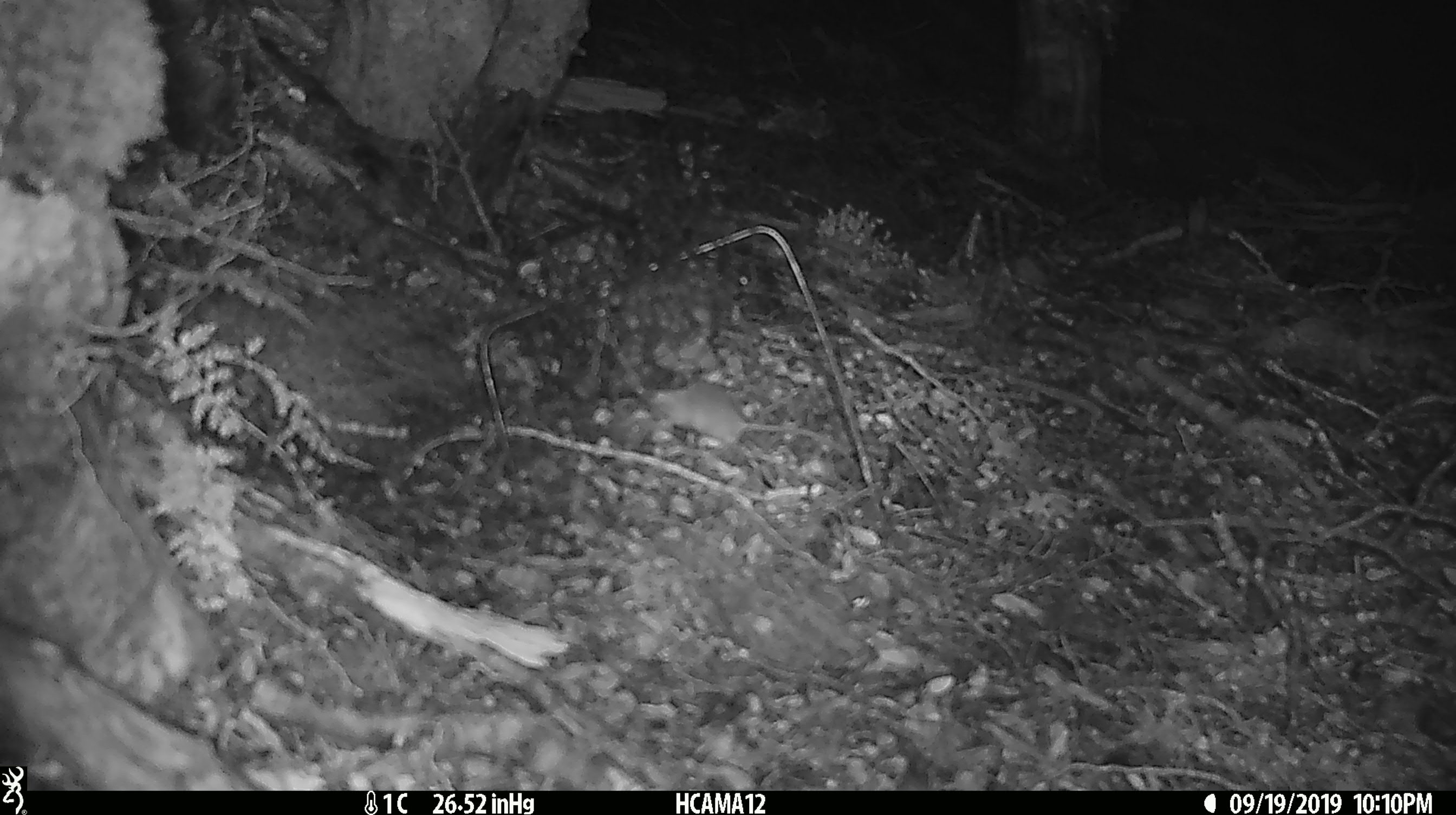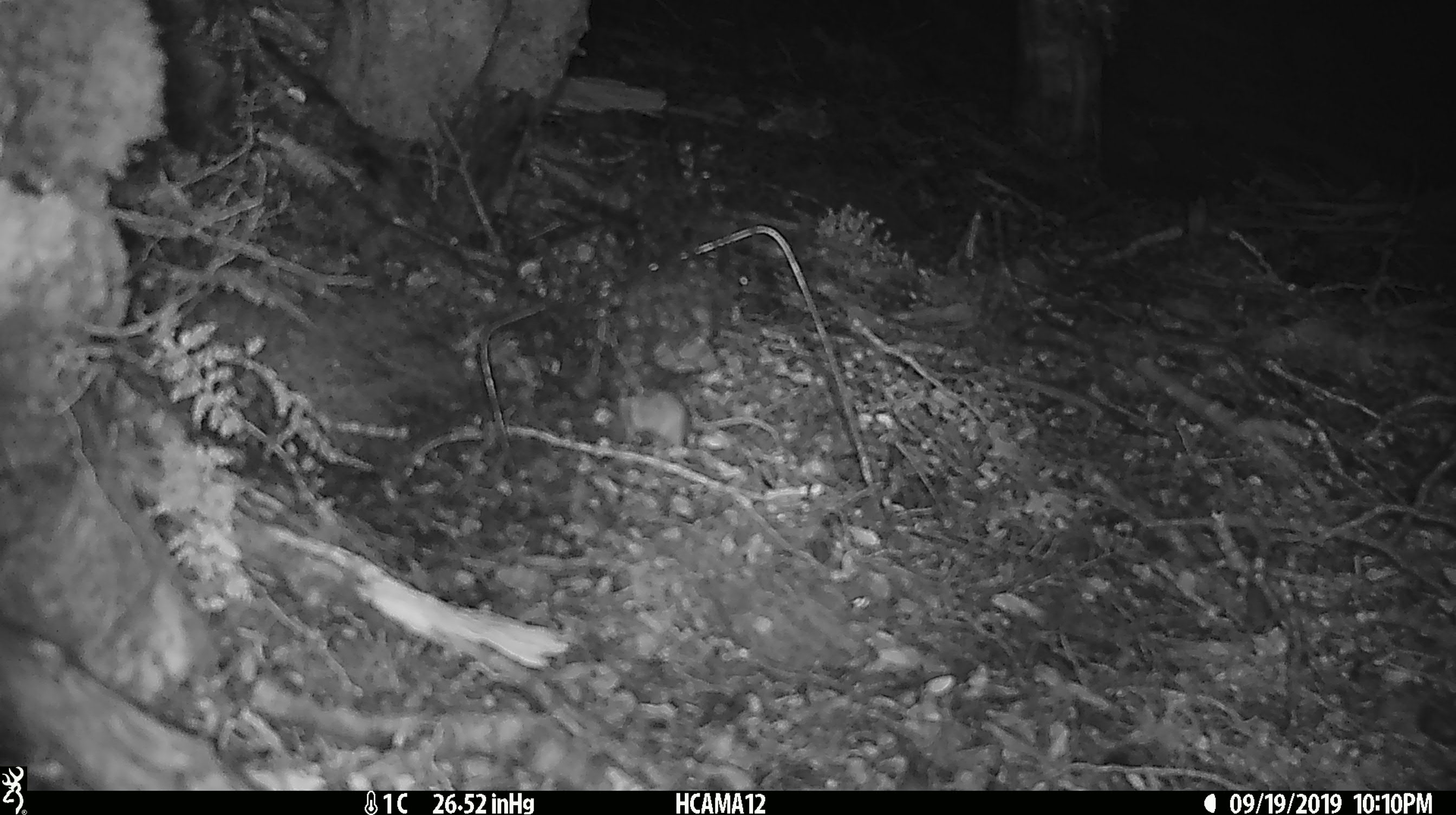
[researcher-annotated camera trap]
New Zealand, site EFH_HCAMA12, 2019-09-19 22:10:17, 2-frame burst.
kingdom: Animalia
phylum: Chordata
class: Mammalia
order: Rodentia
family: Muridae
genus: Mus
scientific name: Mus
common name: mouse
Mouse (Mus).